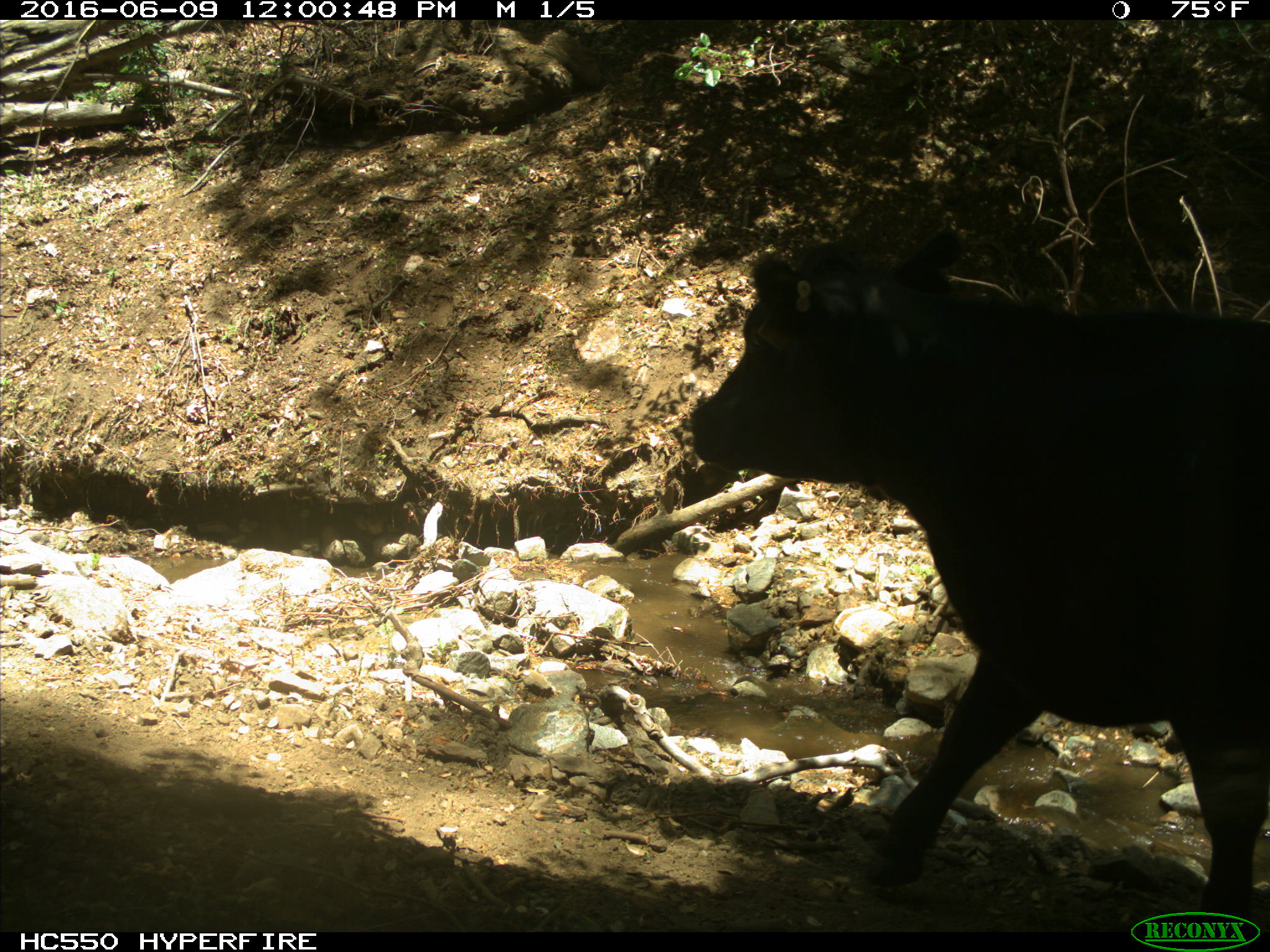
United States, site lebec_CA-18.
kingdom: Animalia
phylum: Chordata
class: Mammalia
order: Artiodactyla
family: Bovidae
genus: Bos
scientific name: Bos taurus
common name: domestic cow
Bos taurus (domestic cow).